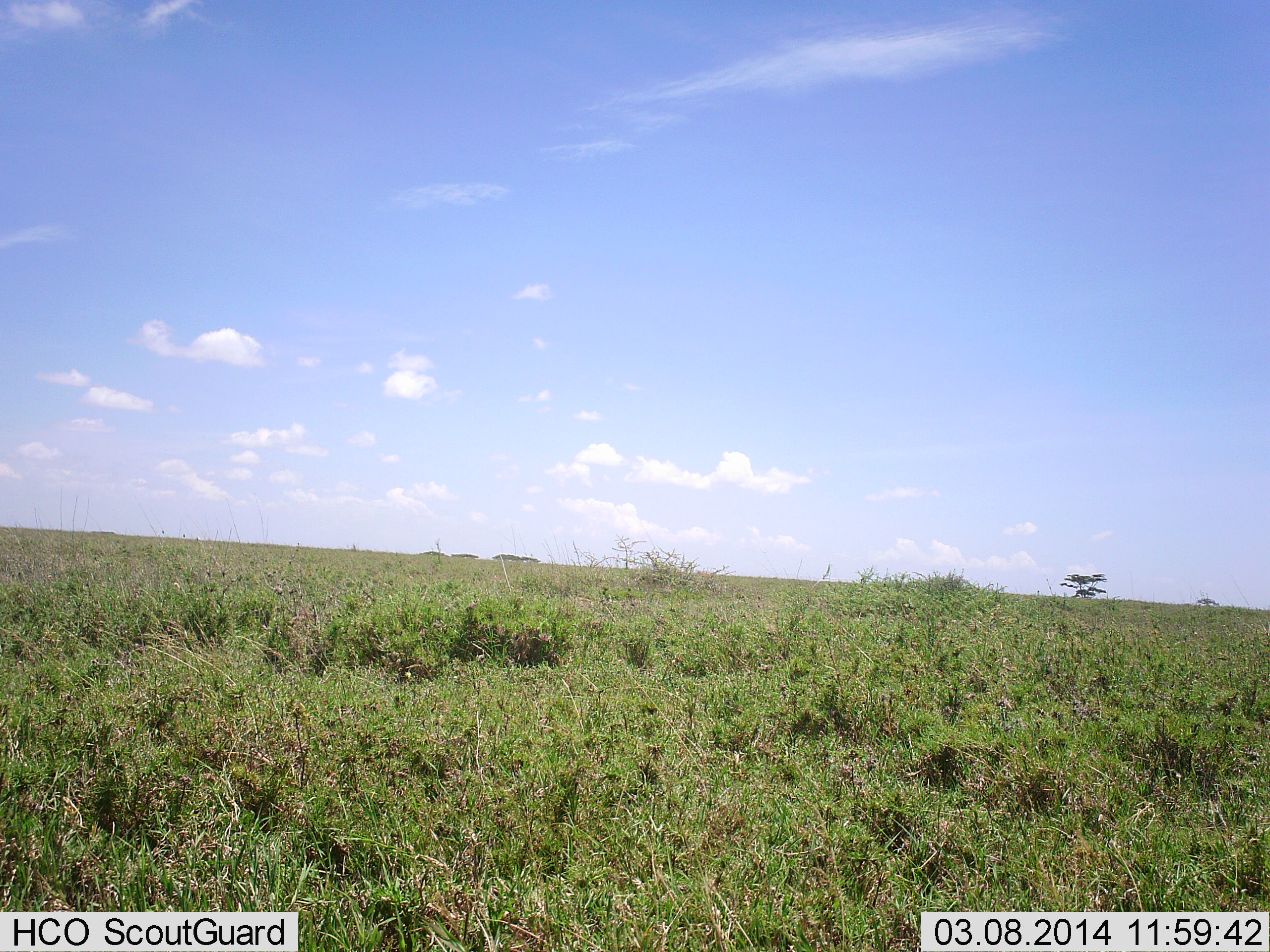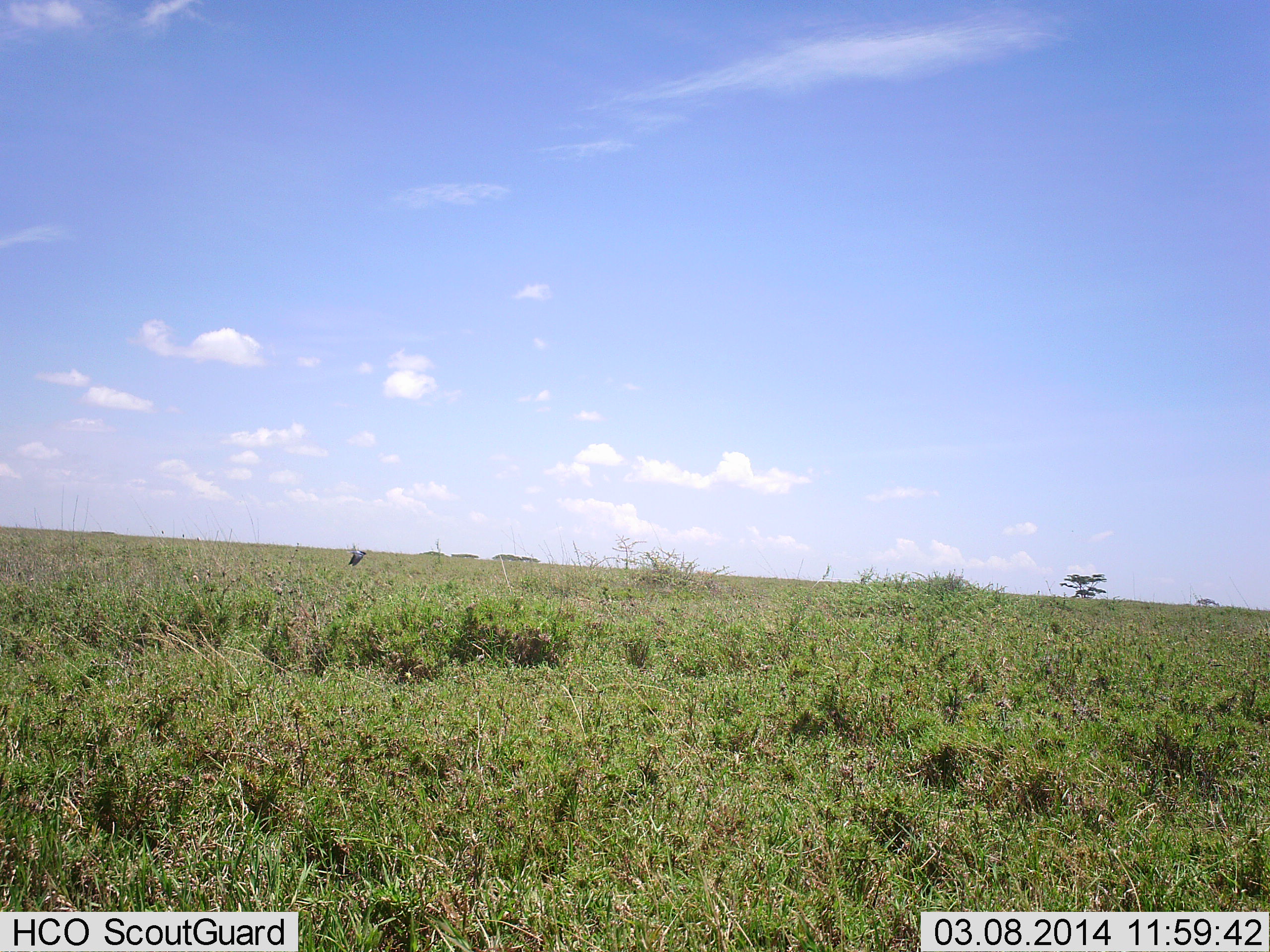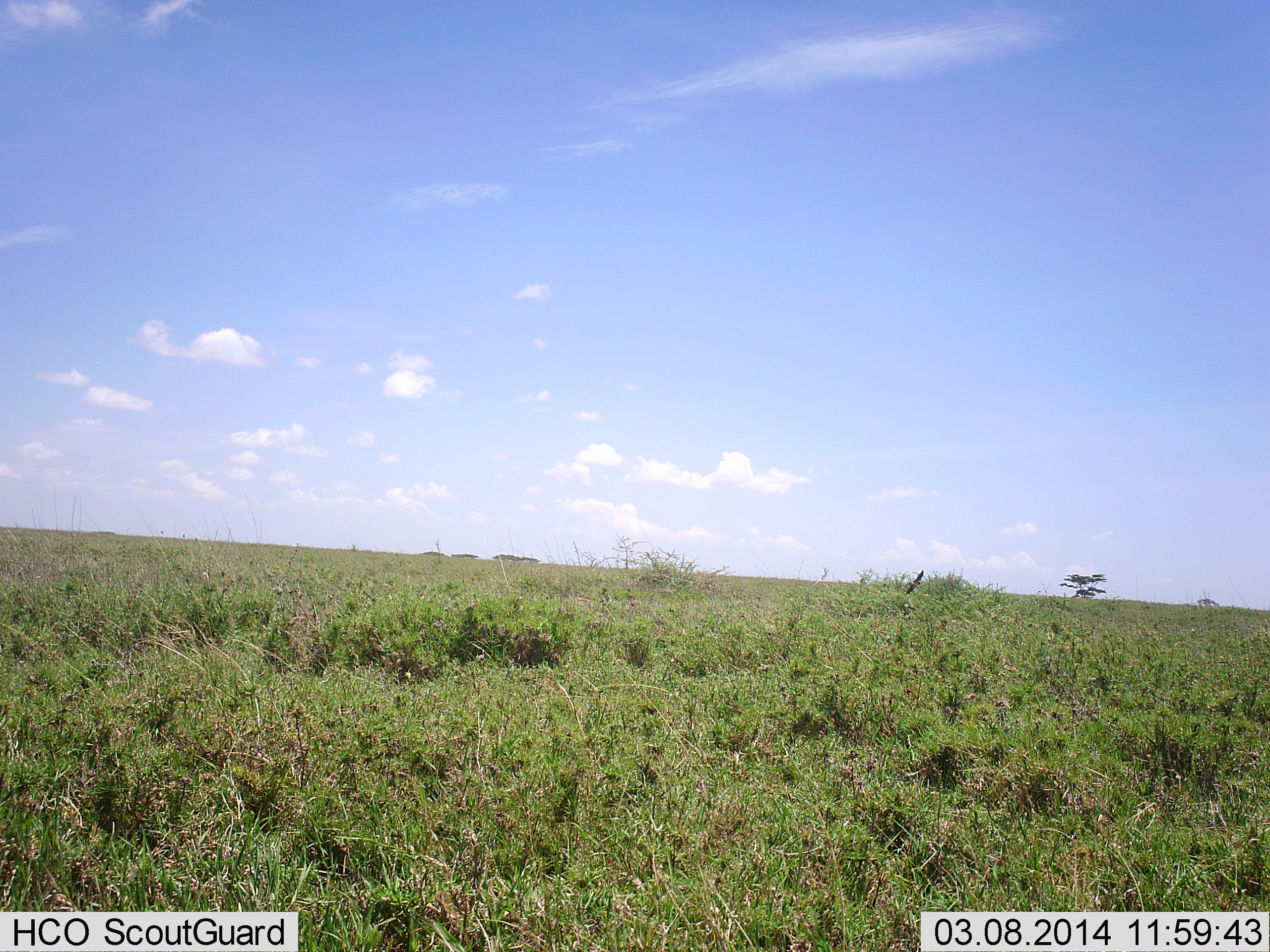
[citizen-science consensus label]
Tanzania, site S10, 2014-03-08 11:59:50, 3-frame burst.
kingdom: Animalia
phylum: Chordata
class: Aves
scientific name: Aves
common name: bird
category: otherbird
Otherbird (bird) (Aves), count 1. Behavior (volunteer vote fractions): standing 0%, resting 0%, moving 100%, interacting 0%. Young present (vote fraction): 0%. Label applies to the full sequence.